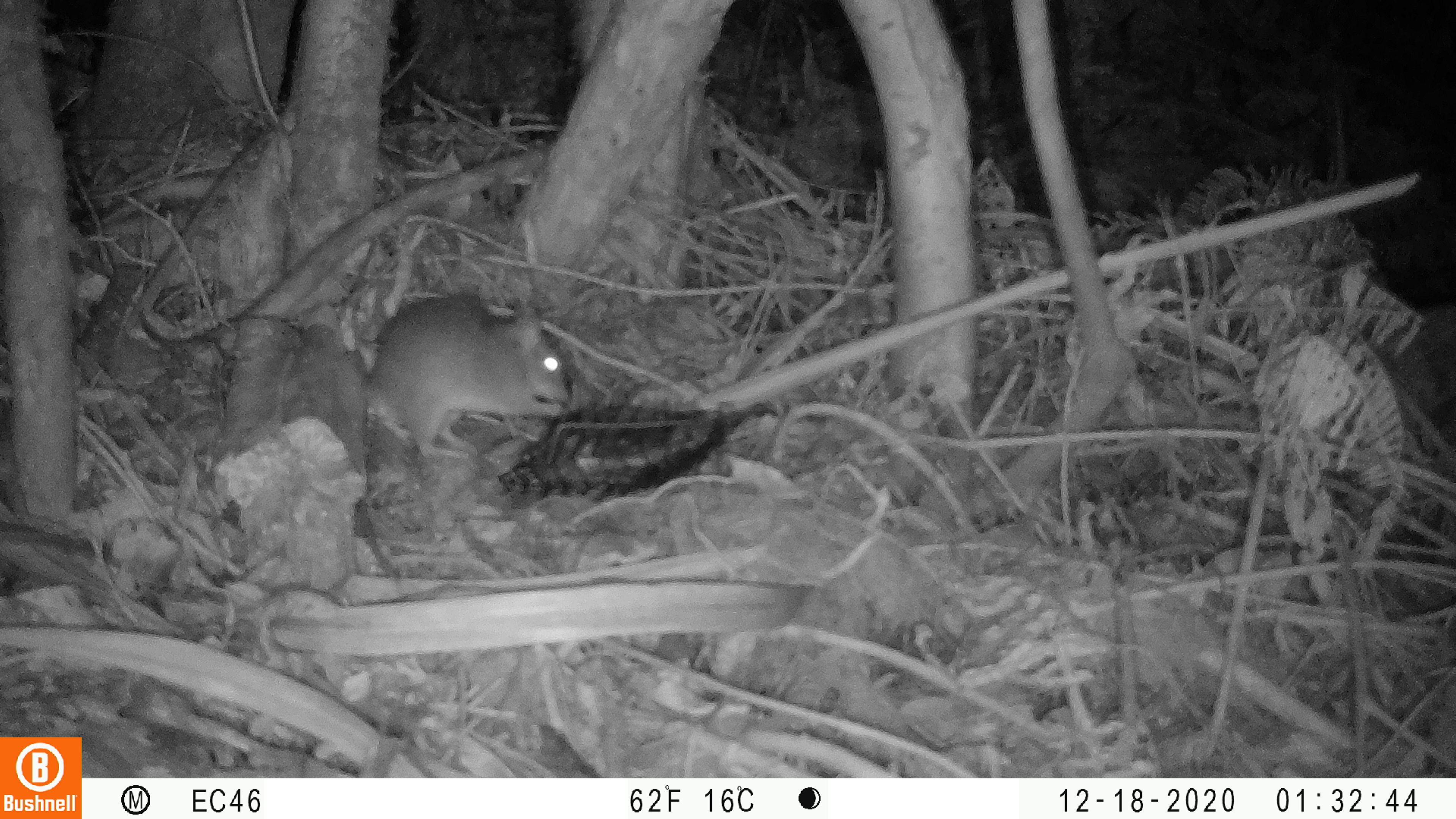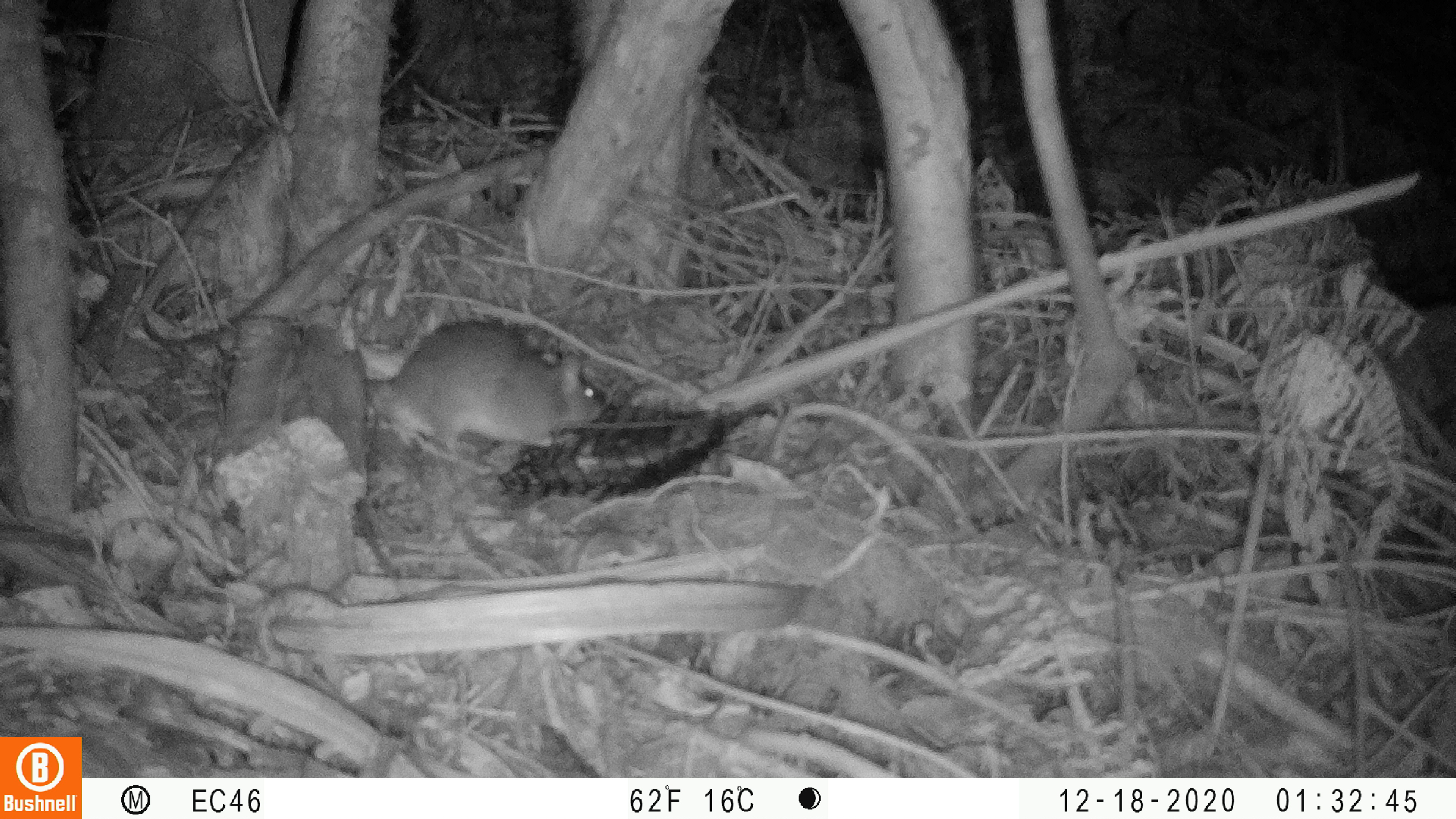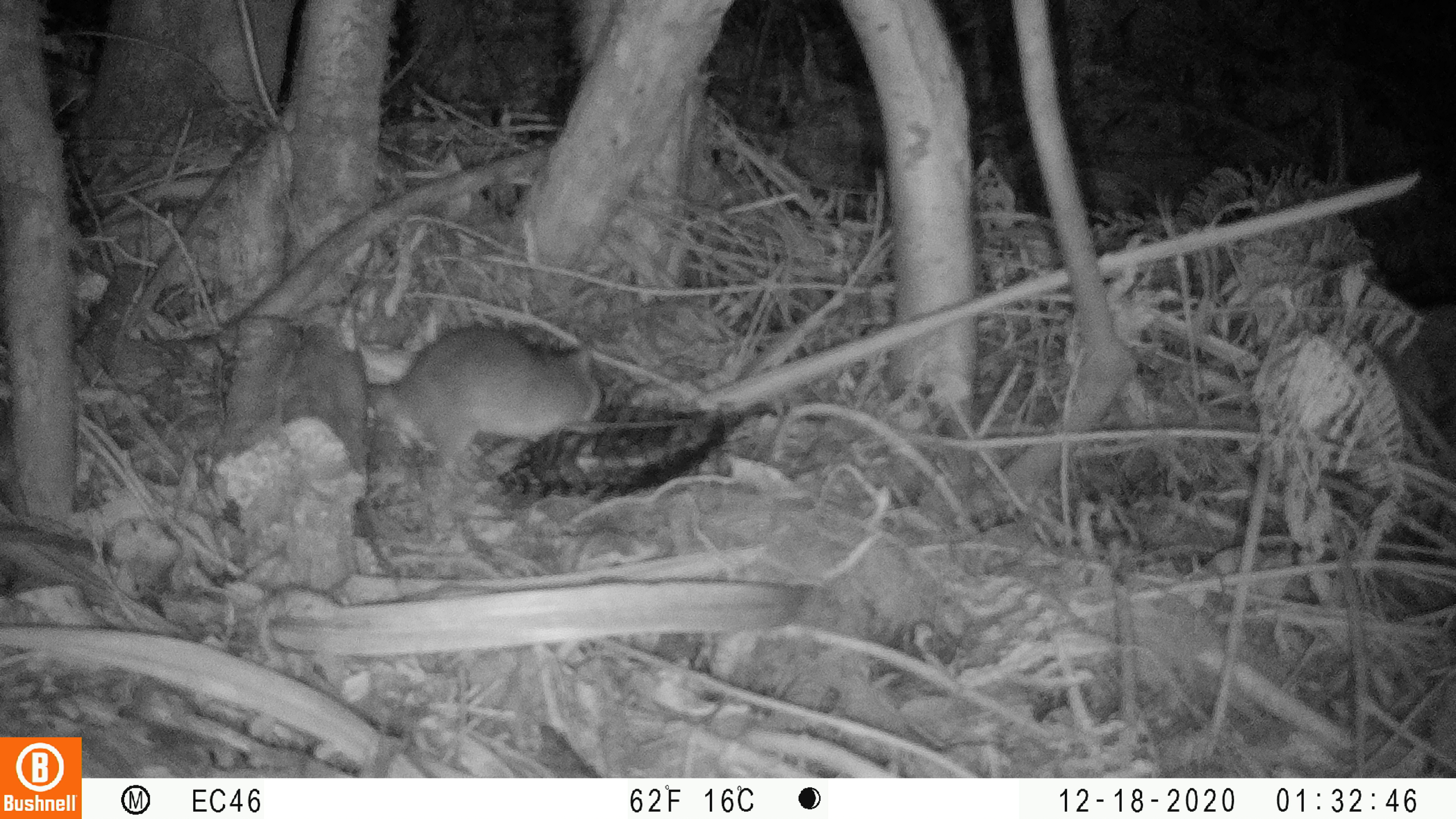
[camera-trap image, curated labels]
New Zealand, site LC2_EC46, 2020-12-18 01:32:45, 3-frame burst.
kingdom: Animalia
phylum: Chordata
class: Mammalia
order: Rodentia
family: Muridae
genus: Rattus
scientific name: Rattus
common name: rat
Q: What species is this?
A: Rat (Rattus).